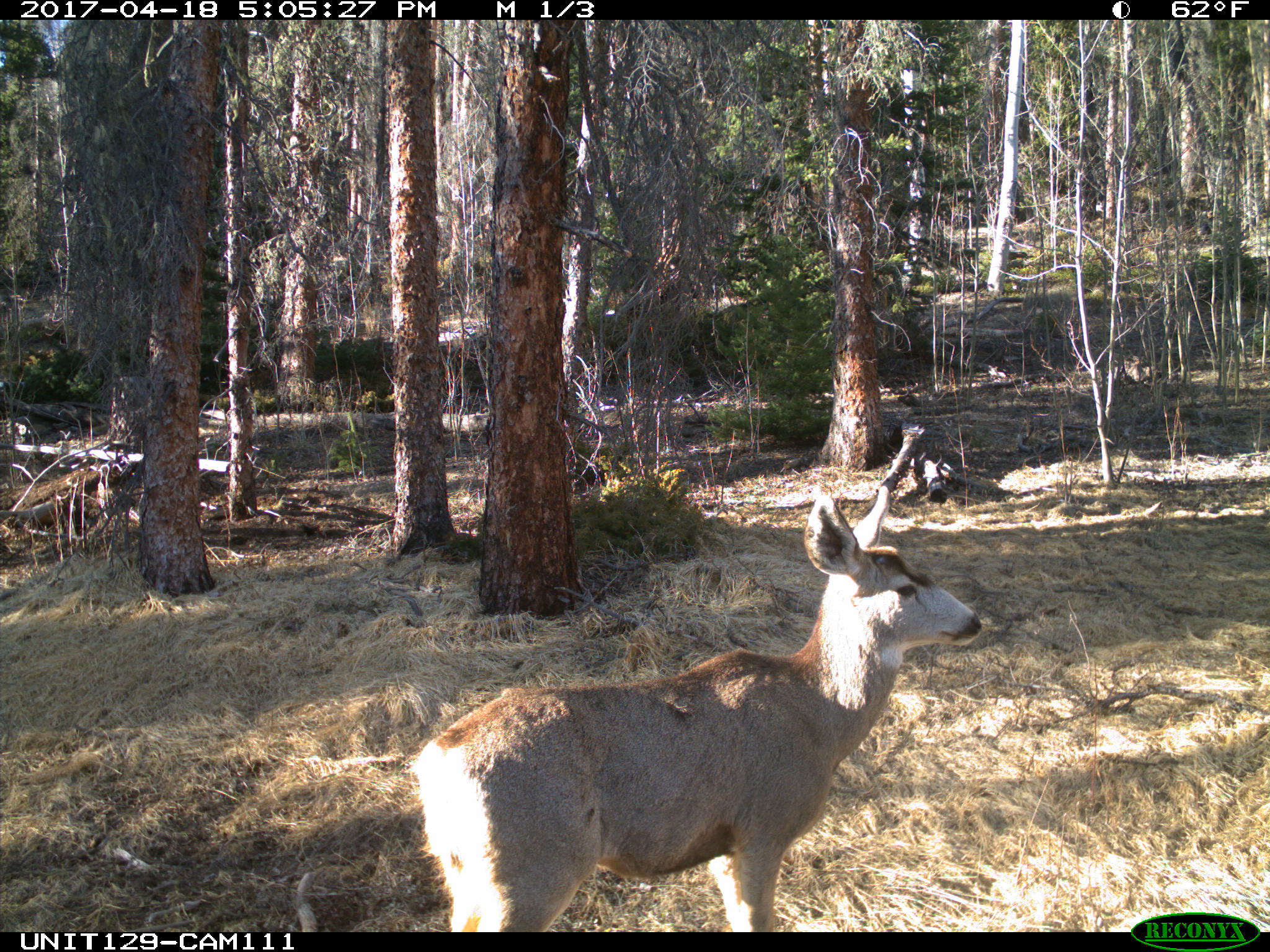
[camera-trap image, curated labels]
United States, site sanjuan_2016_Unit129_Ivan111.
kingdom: Animalia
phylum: Chordata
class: Mammalia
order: Artiodactyla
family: Cervidae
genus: Odocoileus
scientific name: Odocoileus hemionus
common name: mule deer